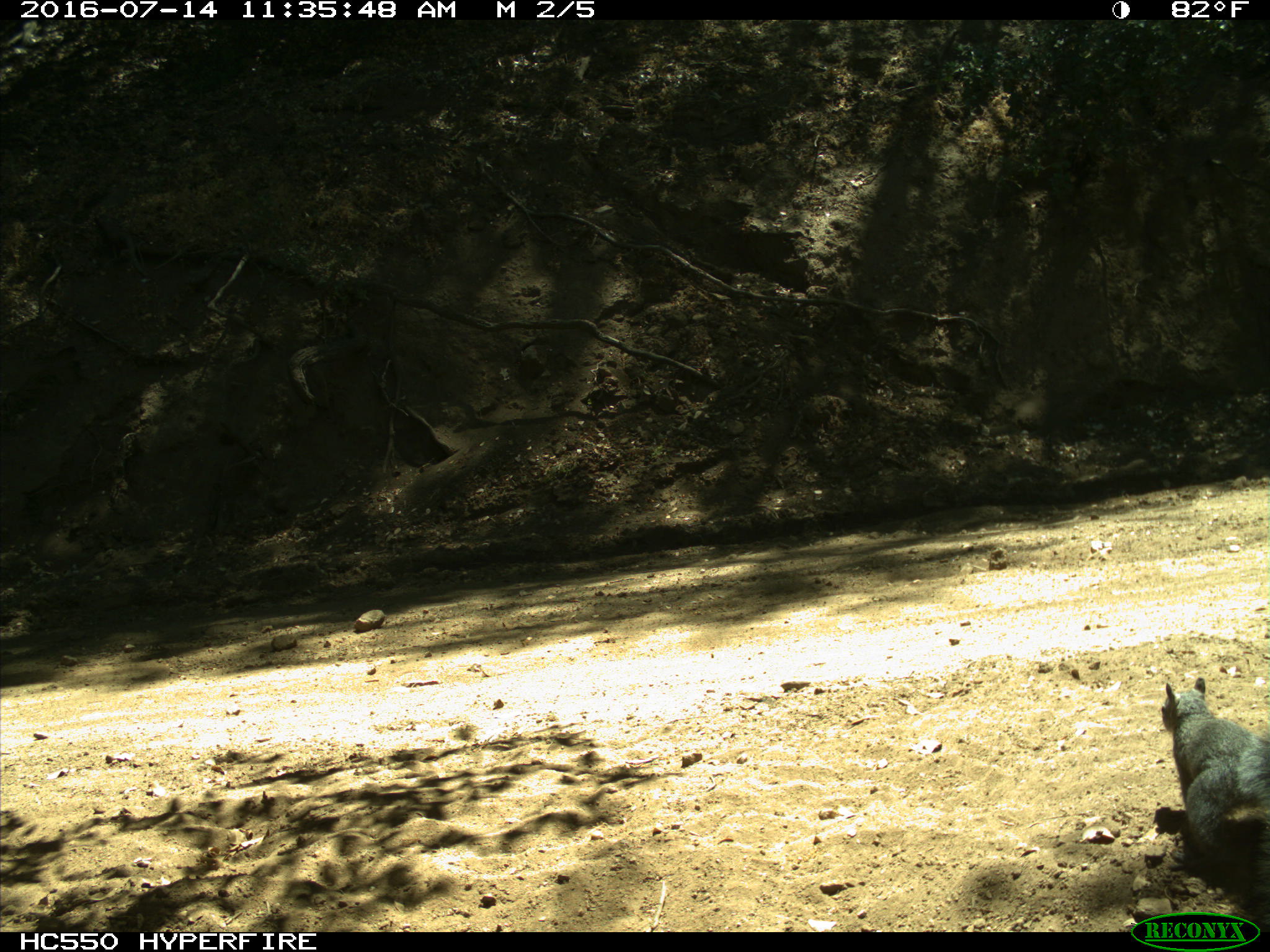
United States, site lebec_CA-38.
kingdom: Animalia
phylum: Chordata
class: Mammalia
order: Rodentia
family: Sciuridae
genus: Sciurus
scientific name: Sciurus carolinensis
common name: eastern gray squirrel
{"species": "Sciurus carolinensis (eastern gray squirrel)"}